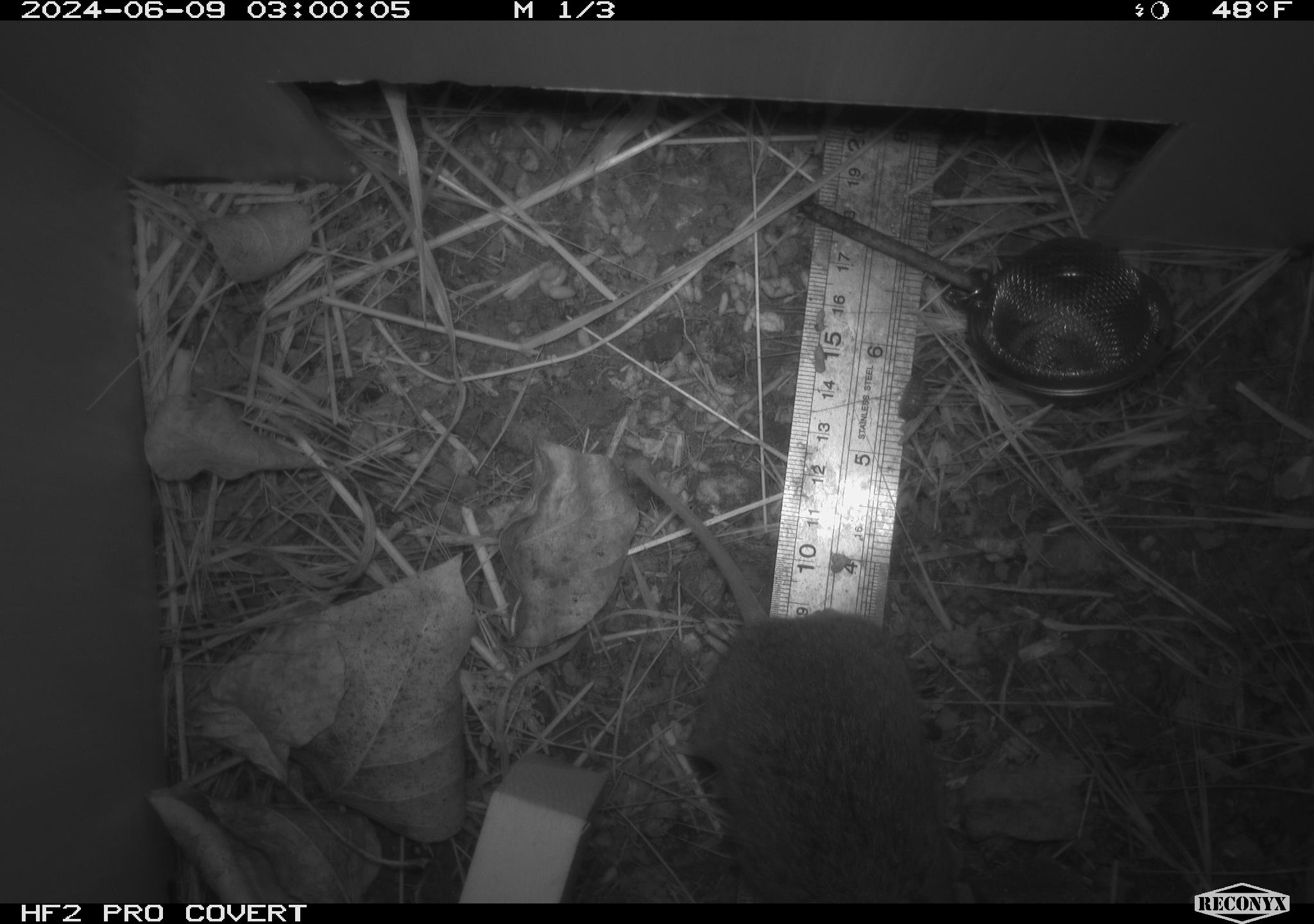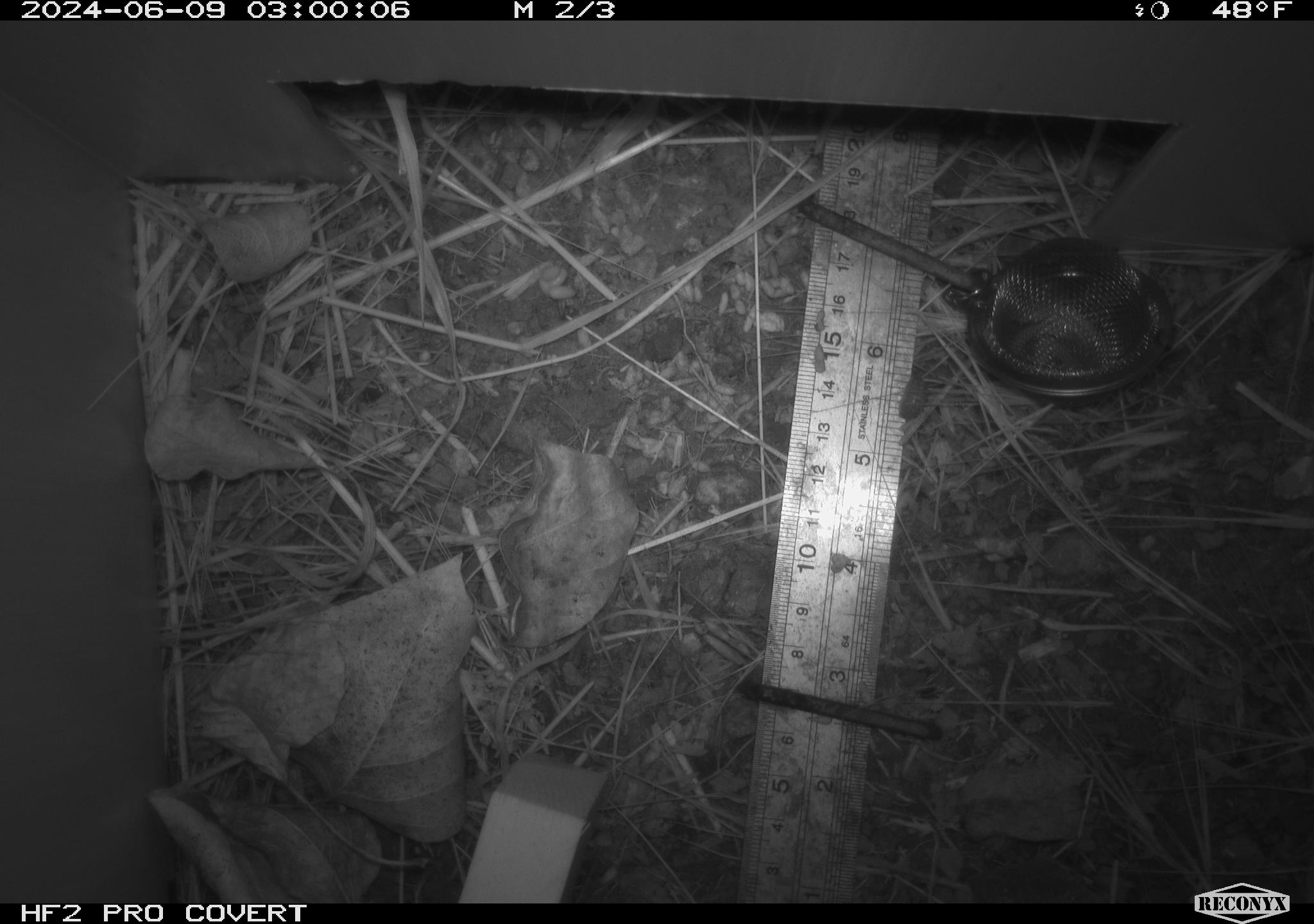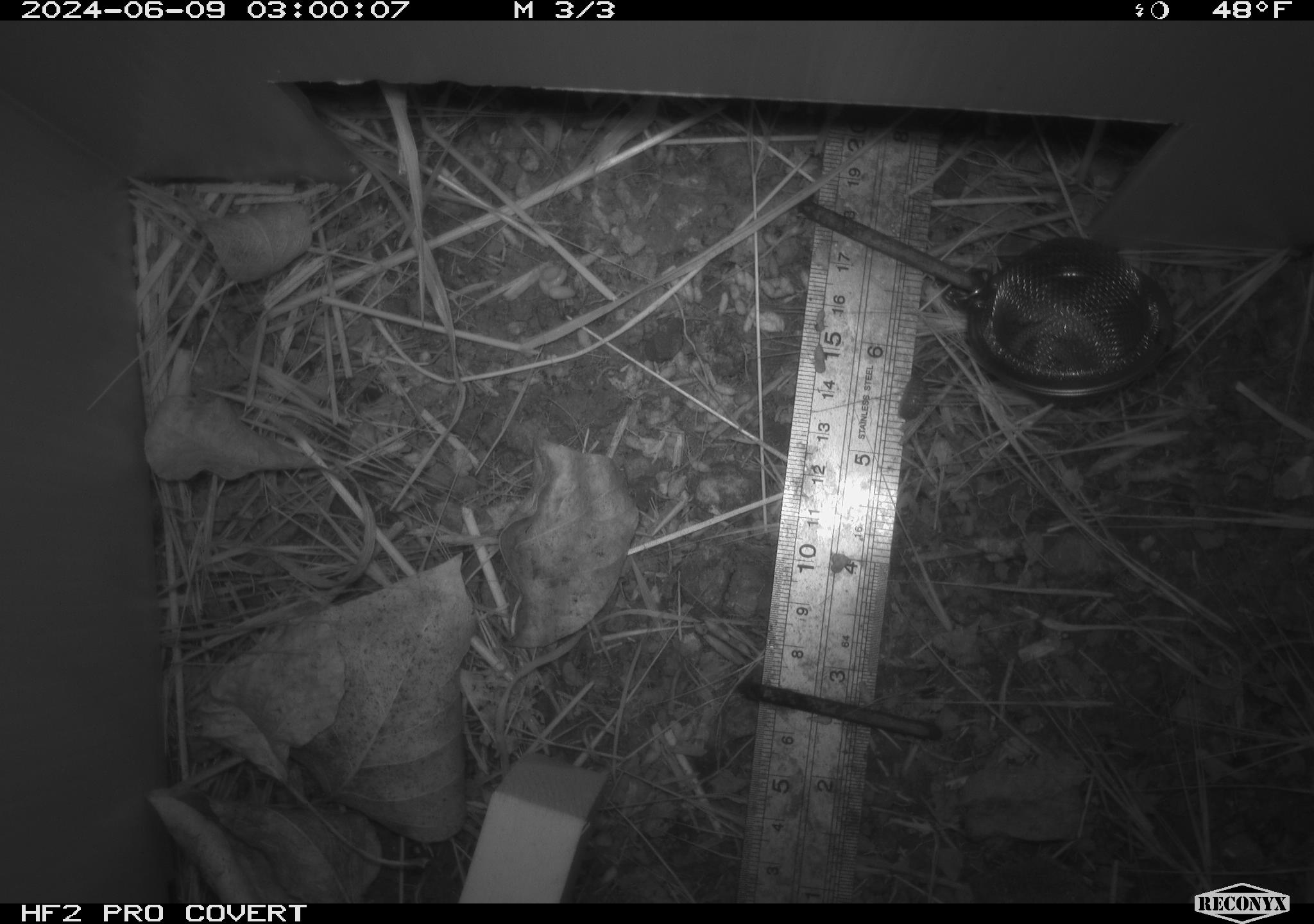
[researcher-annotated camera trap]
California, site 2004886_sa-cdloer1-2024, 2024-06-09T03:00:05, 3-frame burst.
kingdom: Animalia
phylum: Chordata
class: Mammalia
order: Rodentia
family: Cricetidae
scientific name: Arvicolinae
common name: voles, lemmings, and muskrats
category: arvicolinae subfamily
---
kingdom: Animalia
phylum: Arthropoda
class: Malacostraca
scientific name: Malacostraca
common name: amphipods, crabs, isopods, krill, lobsters and shrimps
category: malacostracan